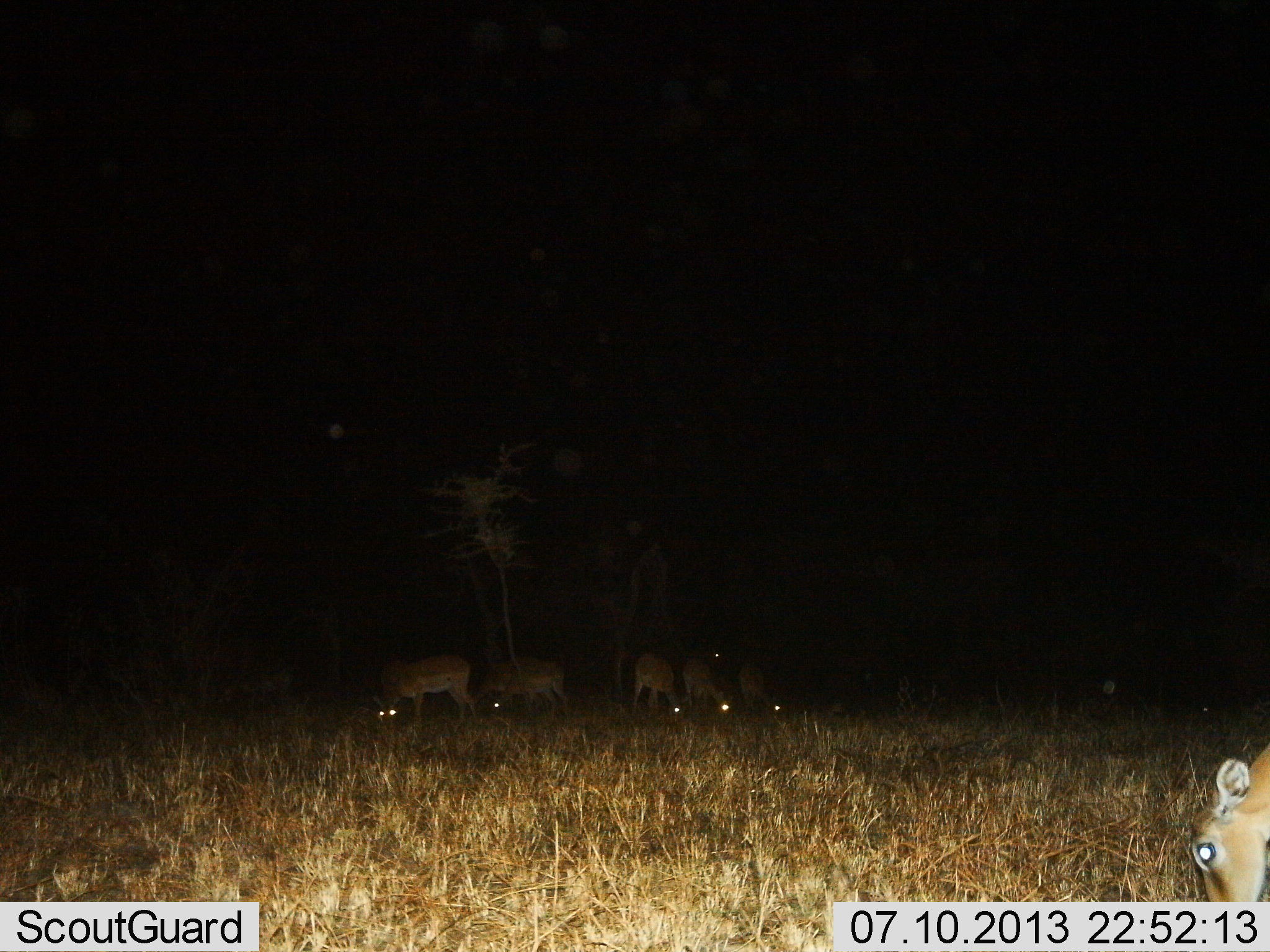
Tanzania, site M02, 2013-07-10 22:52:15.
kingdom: Animalia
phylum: Chordata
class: Mammalia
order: Artiodactyla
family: Bovidae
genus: Nanger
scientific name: Nanger granti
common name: grant's gazelle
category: gazellegrants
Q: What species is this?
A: Gazellegrants (grant's gazelle) (Nanger granti).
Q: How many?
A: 6.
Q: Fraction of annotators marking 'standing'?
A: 17%.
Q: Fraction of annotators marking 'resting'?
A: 0%.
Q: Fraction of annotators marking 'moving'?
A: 0%.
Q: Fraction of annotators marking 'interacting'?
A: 0%.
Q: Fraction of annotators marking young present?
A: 0%.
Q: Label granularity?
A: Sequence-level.